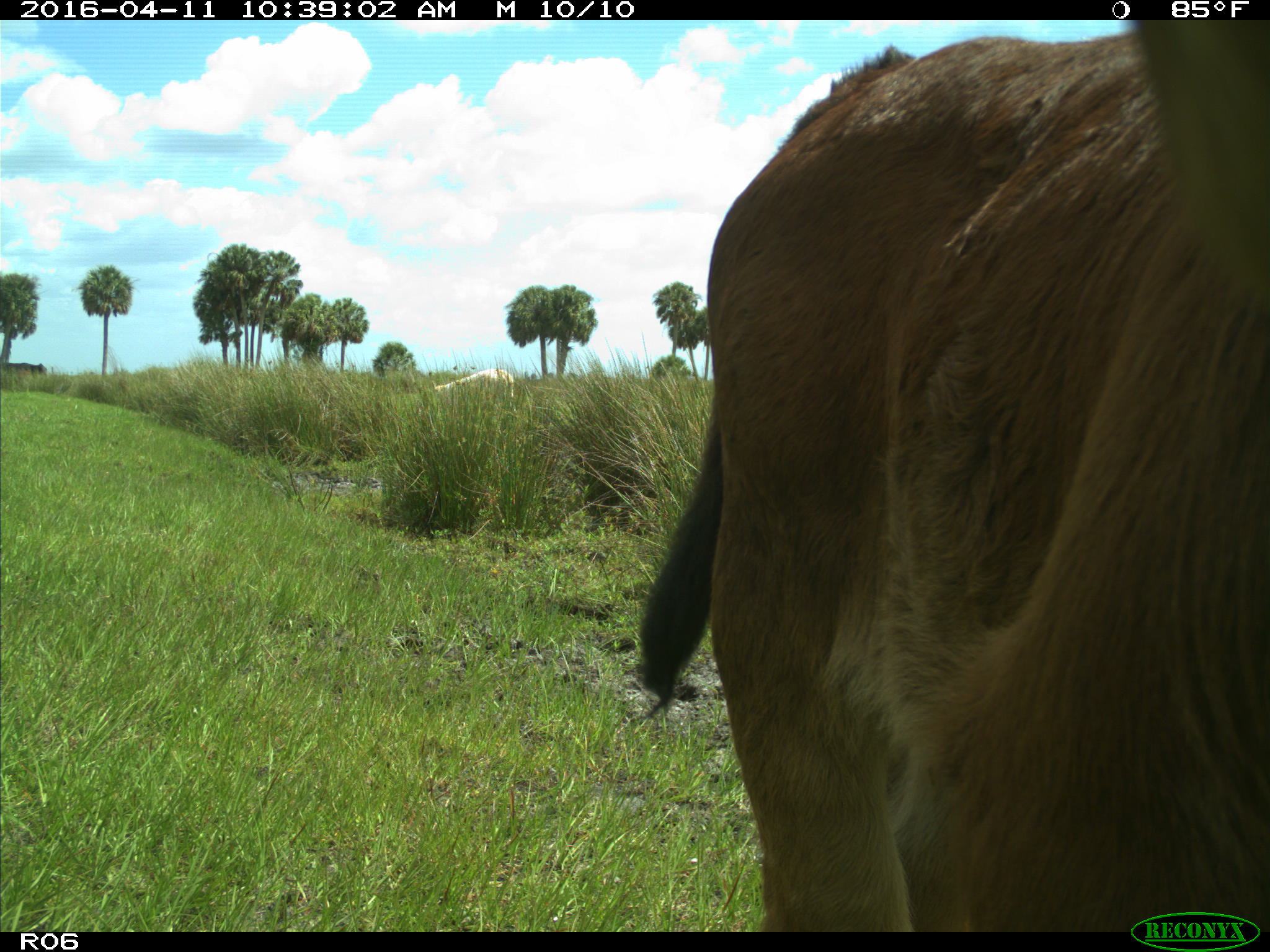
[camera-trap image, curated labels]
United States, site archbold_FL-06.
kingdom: Animalia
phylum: Chordata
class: Mammalia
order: Artiodactyla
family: Bovidae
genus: Bos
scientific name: Bos taurus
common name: domestic cow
Bos taurus (domestic cow).